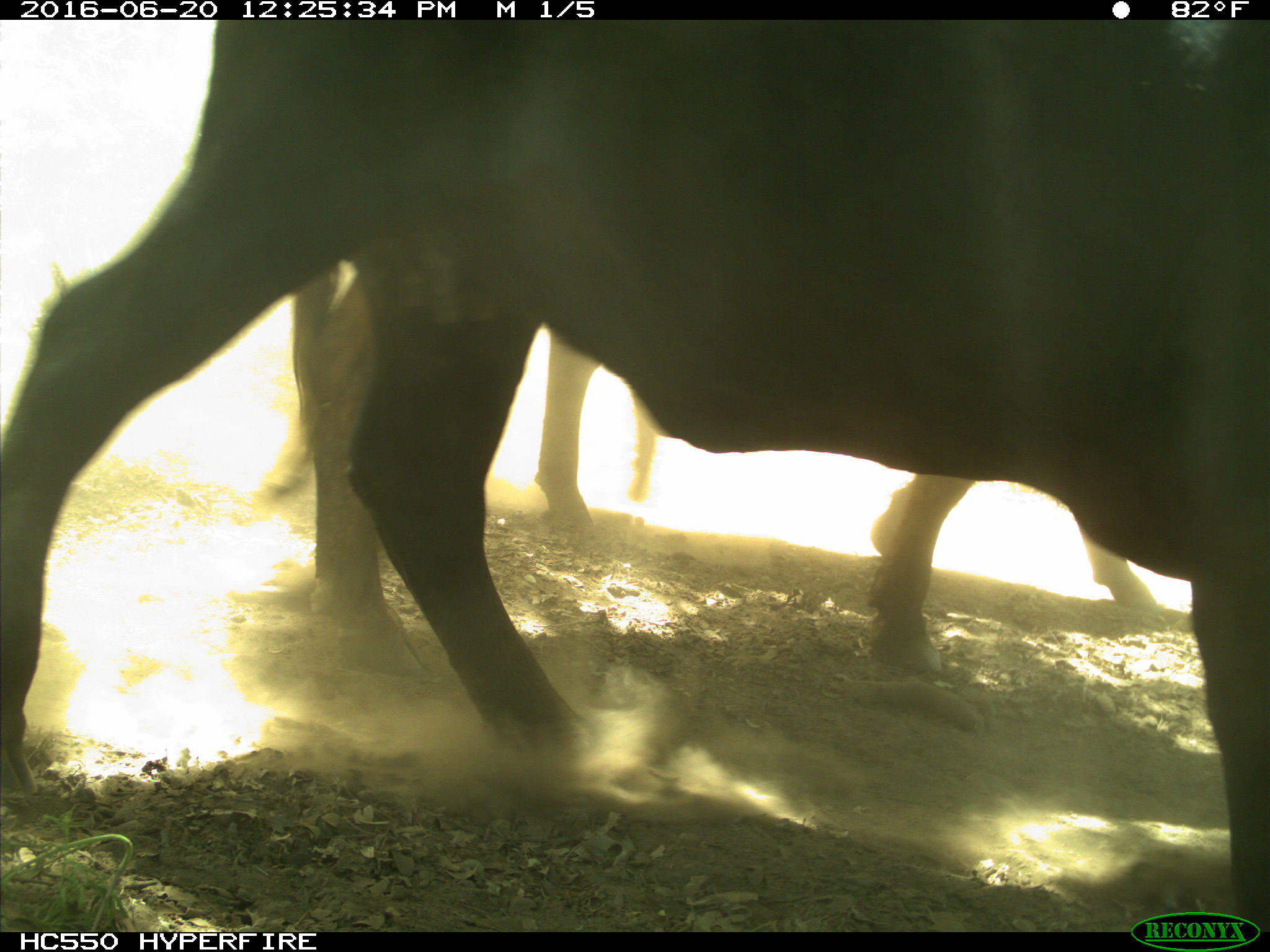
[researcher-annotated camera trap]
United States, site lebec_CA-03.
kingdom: Animalia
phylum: Chordata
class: Mammalia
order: Artiodactyla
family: Bovidae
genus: Bos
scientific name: Bos taurus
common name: domestic cow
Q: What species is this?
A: Bos taurus (domestic cow).